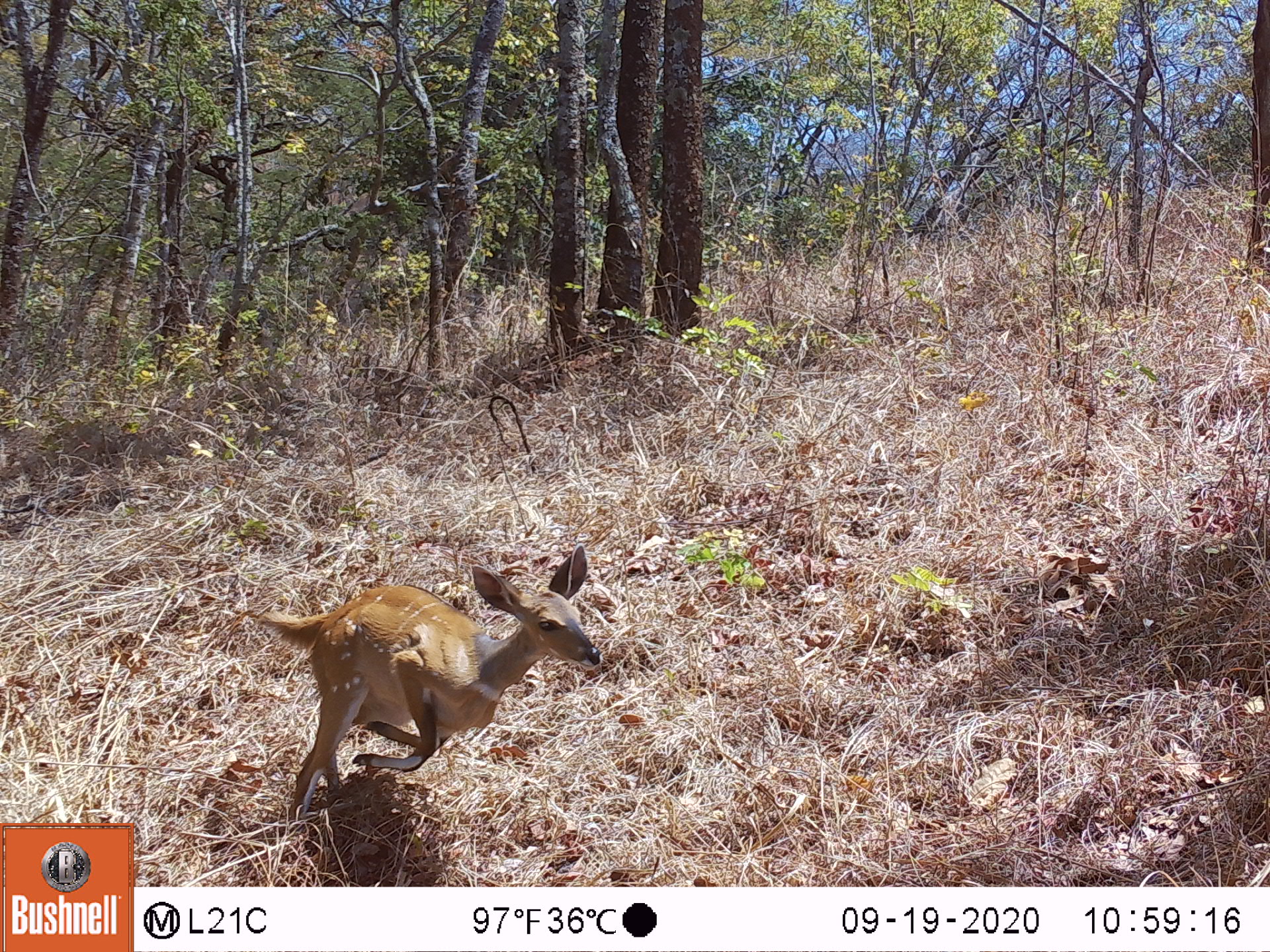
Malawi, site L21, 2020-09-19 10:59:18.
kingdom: Animalia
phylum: Chordata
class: Mammalia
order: Artiodactyla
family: Bovidae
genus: Tragelaphus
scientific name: Tragelaphus sylvaticus sylvaticus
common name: cape bushbuck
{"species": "cape bushbuck (Tragelaphus sylvaticus sylvaticus)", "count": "1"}